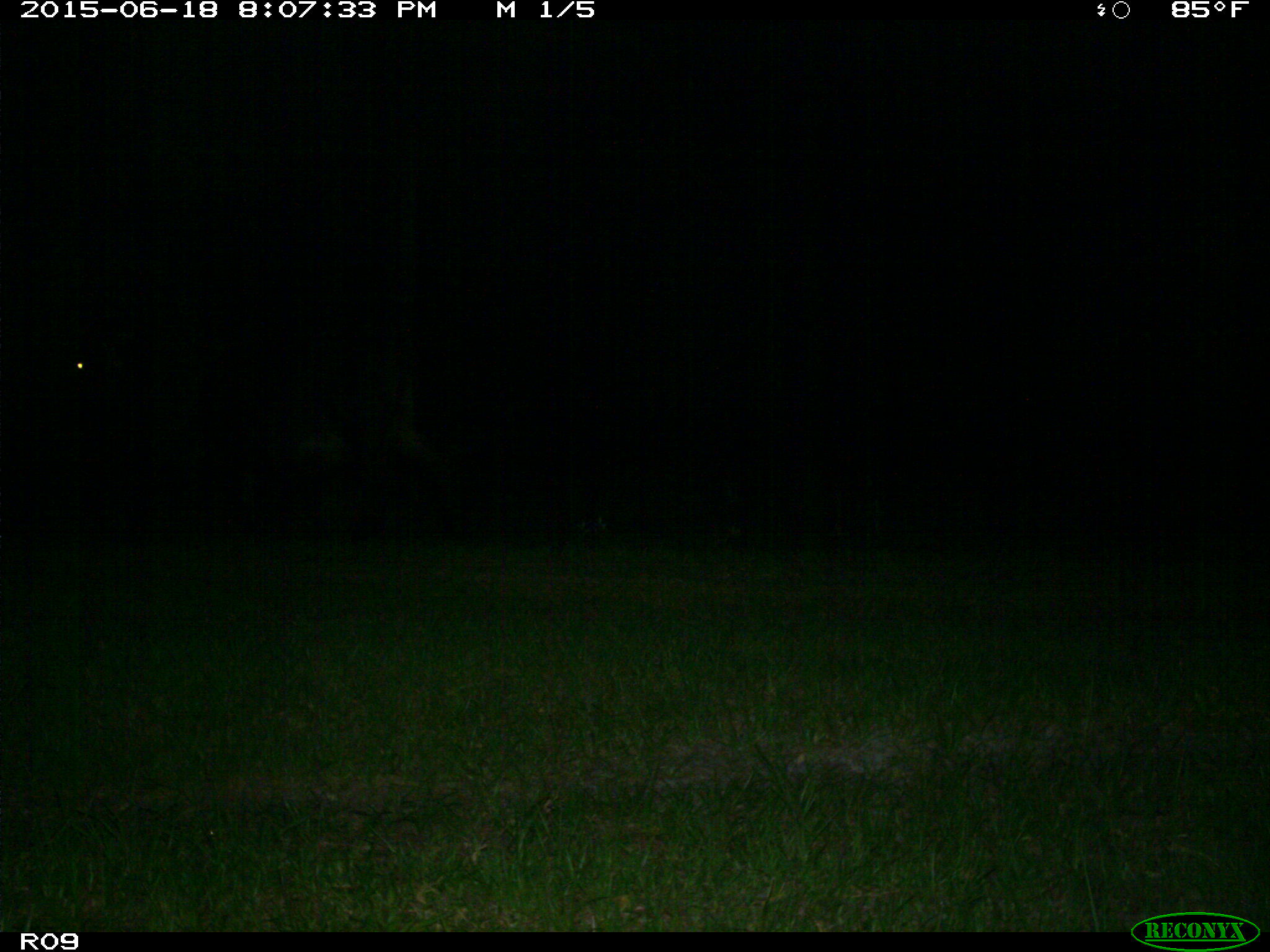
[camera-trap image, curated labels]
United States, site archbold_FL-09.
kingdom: Animalia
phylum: Chordata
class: Mammalia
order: Artiodactyla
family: Bovidae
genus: Bos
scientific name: Bos taurus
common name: domestic cow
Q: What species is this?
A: Bos taurus (domestic cow).